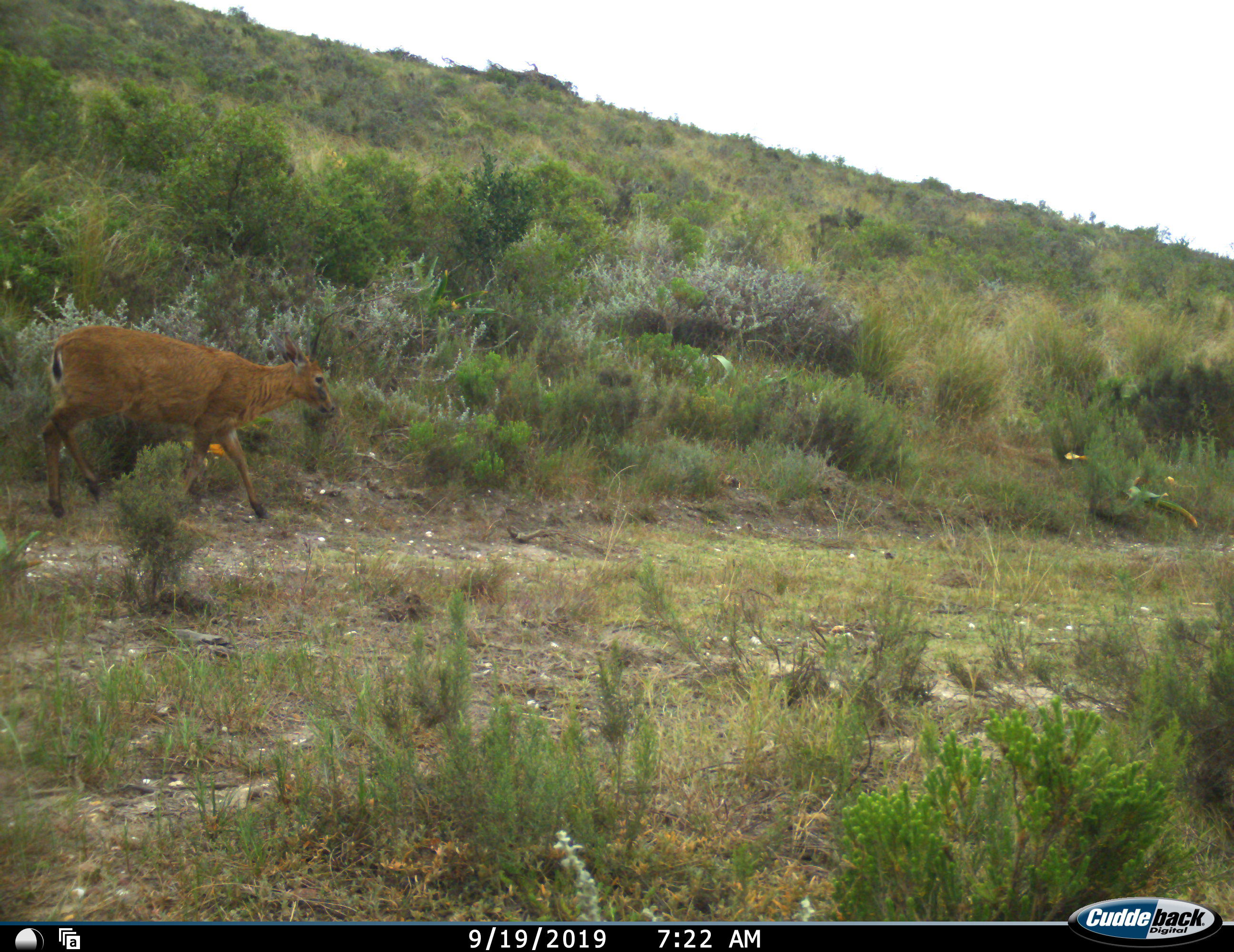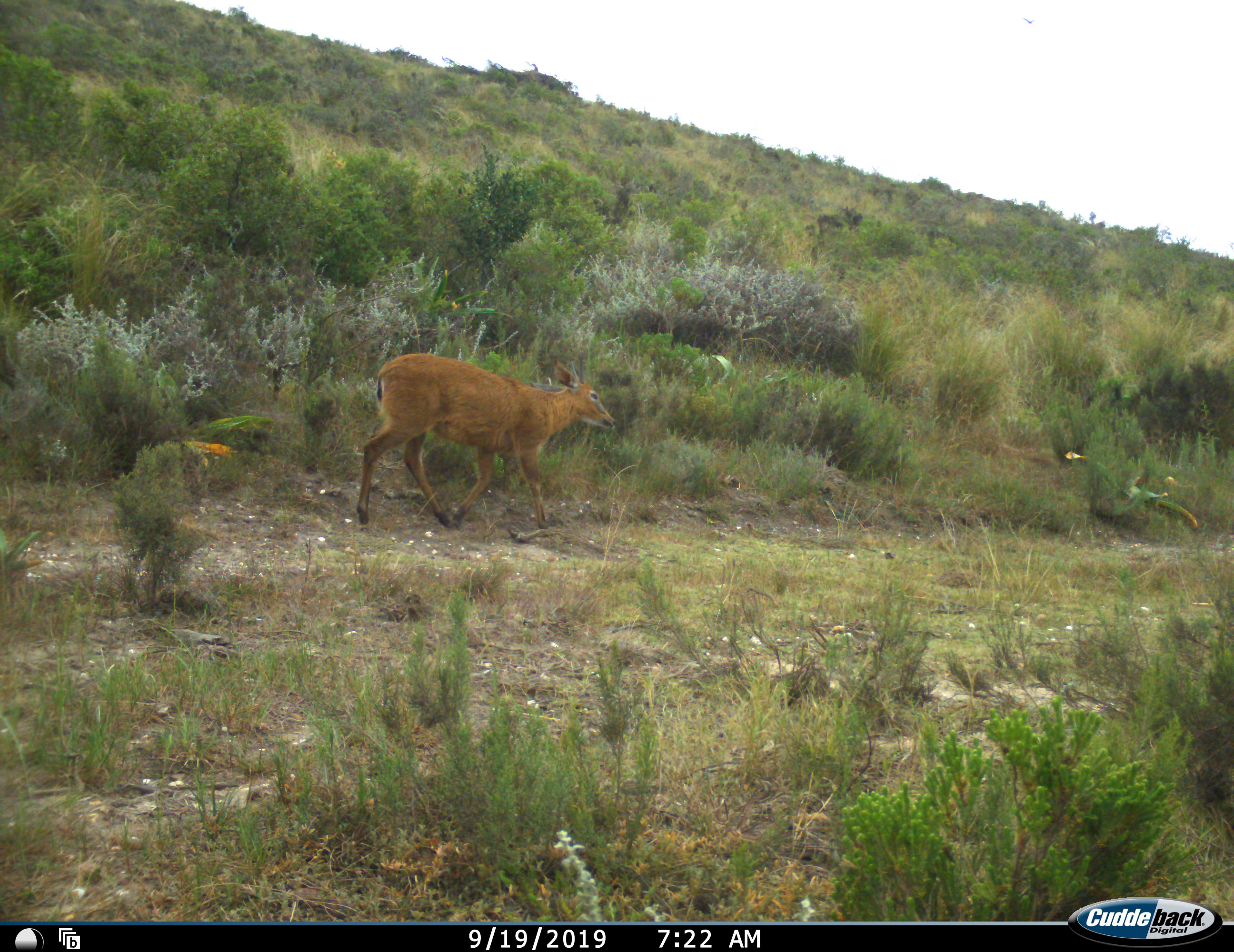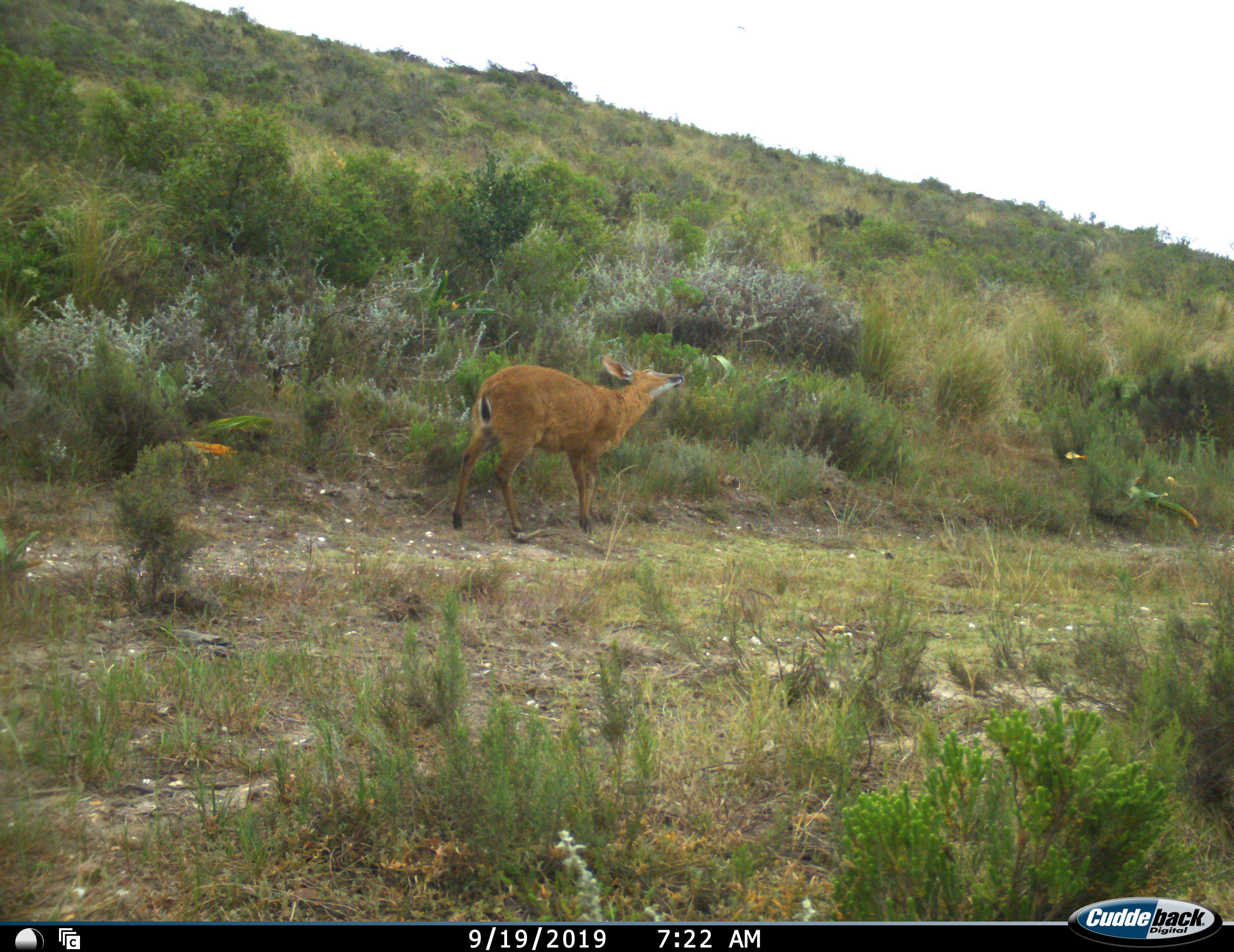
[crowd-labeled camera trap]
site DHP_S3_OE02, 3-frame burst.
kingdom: Animalia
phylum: Chordata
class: Mammalia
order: Artiodactyla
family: Bovidae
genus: Sylvicapra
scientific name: Sylvicapra grimmia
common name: common duiker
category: duikercommongrey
Duikercommongrey (common duiker) (Sylvicapra grimmia), count 1. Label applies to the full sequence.